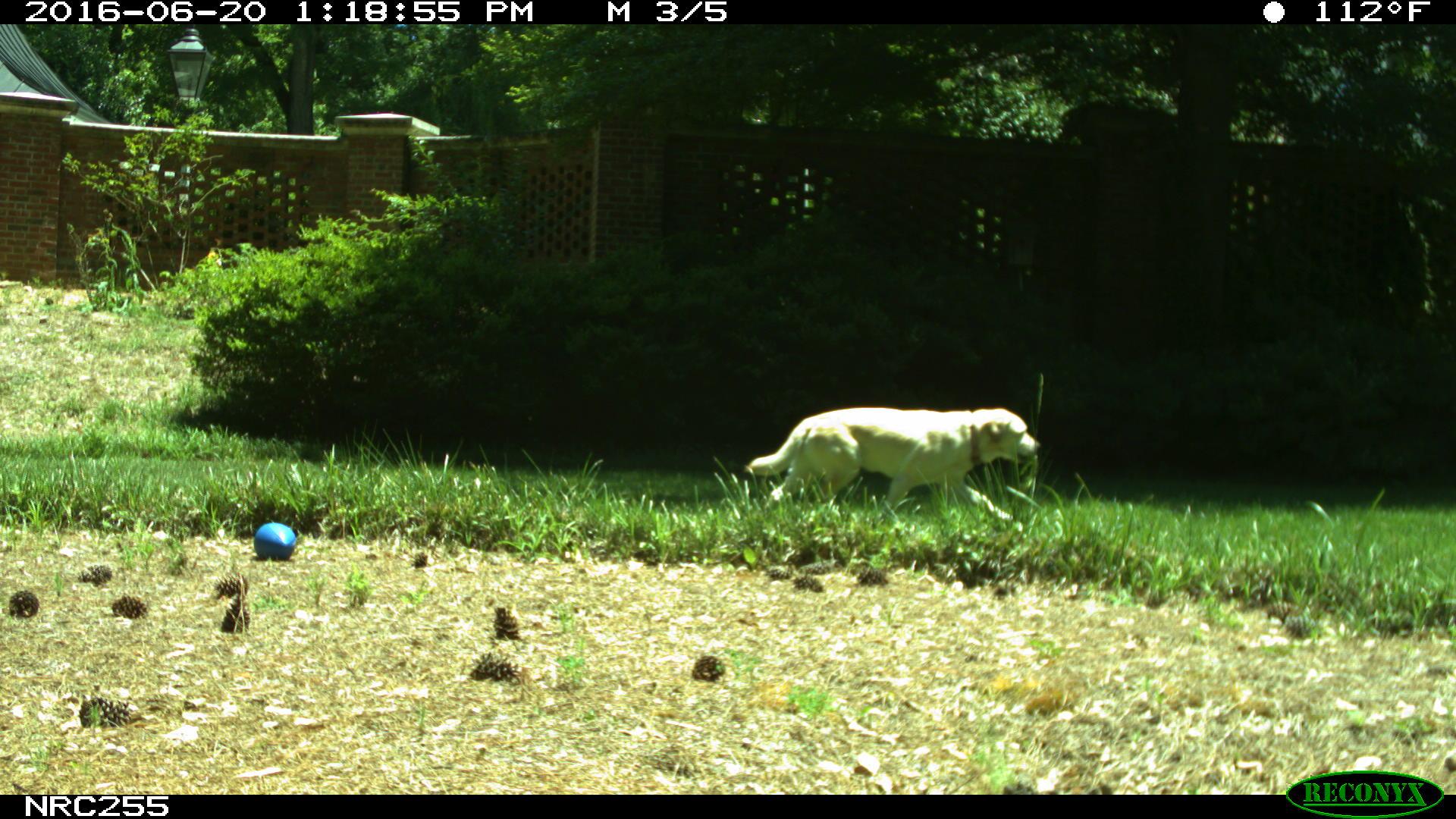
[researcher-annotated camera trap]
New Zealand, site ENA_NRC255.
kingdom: Animalia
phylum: Chordata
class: Mammalia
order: Carnivora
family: Canidae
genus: Canis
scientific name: Canis familiaris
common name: domestic dog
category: dog